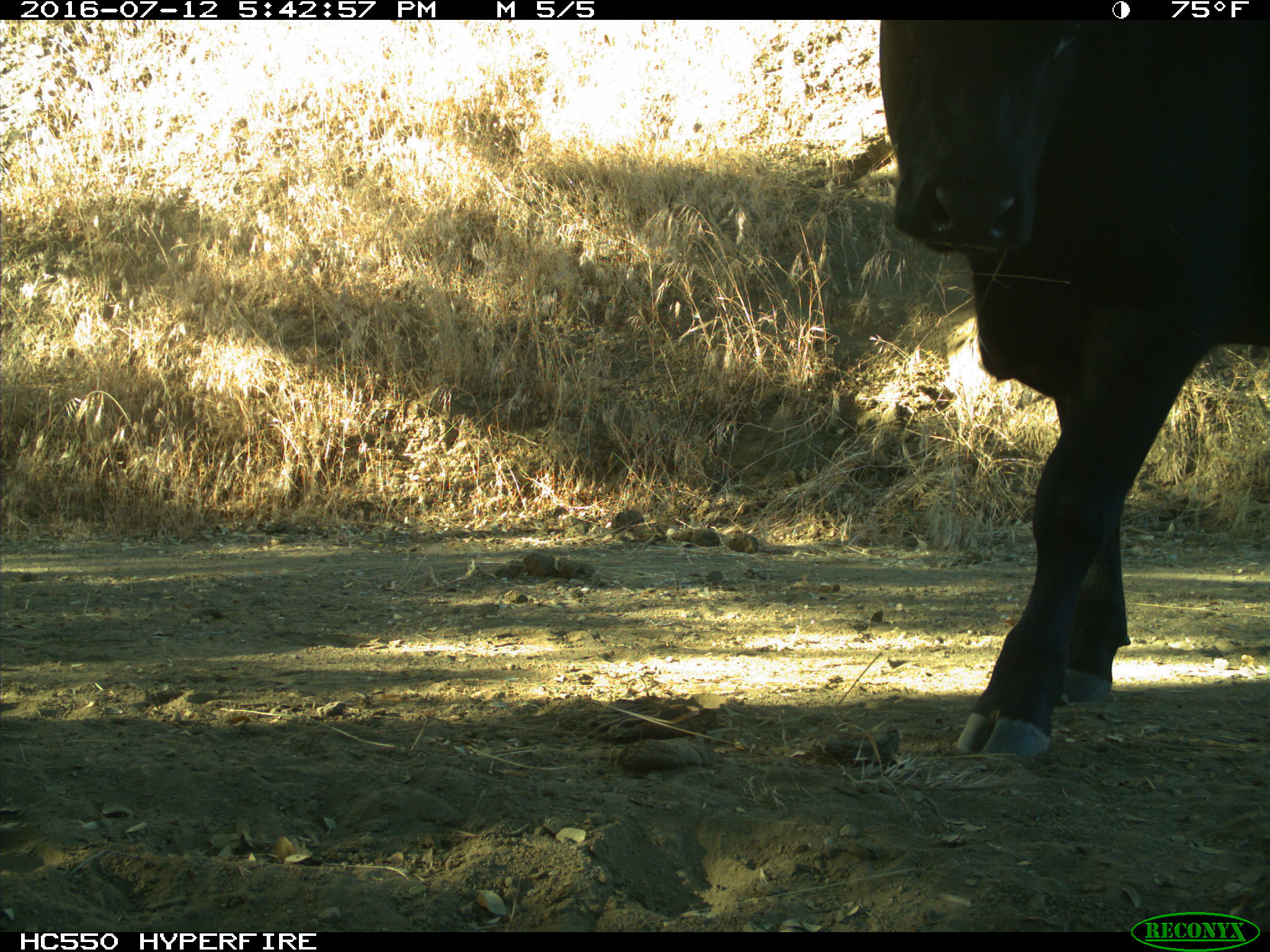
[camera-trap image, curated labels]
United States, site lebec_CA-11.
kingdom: Animalia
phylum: Chordata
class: Mammalia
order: Artiodactyla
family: Bovidae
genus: Bos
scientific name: Bos taurus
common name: domestic cow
Bos taurus (domestic cow).